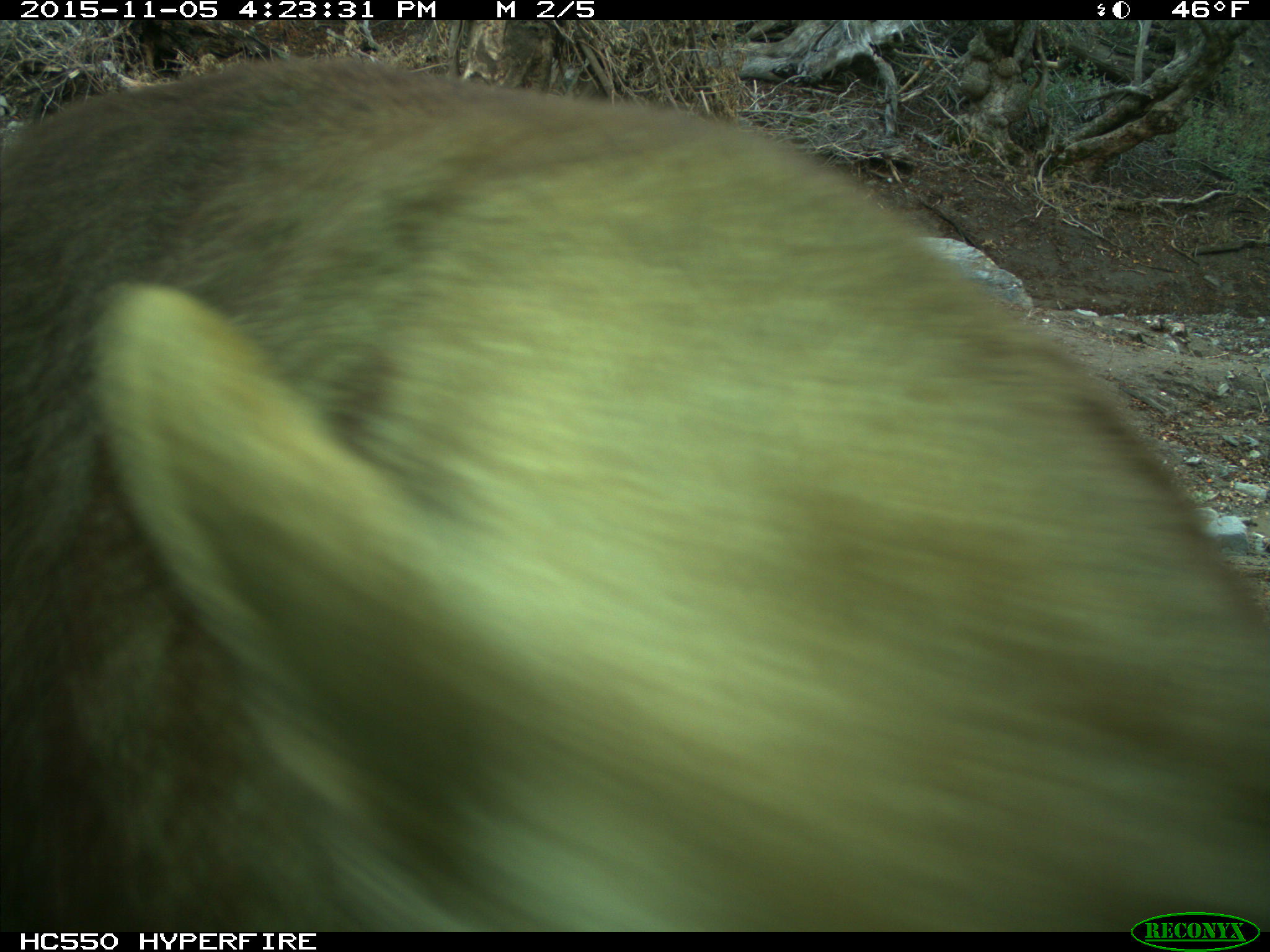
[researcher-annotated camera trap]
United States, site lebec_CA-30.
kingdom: Animalia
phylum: Chordata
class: Mammalia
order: Carnivora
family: Ursidae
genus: Ursus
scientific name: Ursus americanus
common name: american black bear